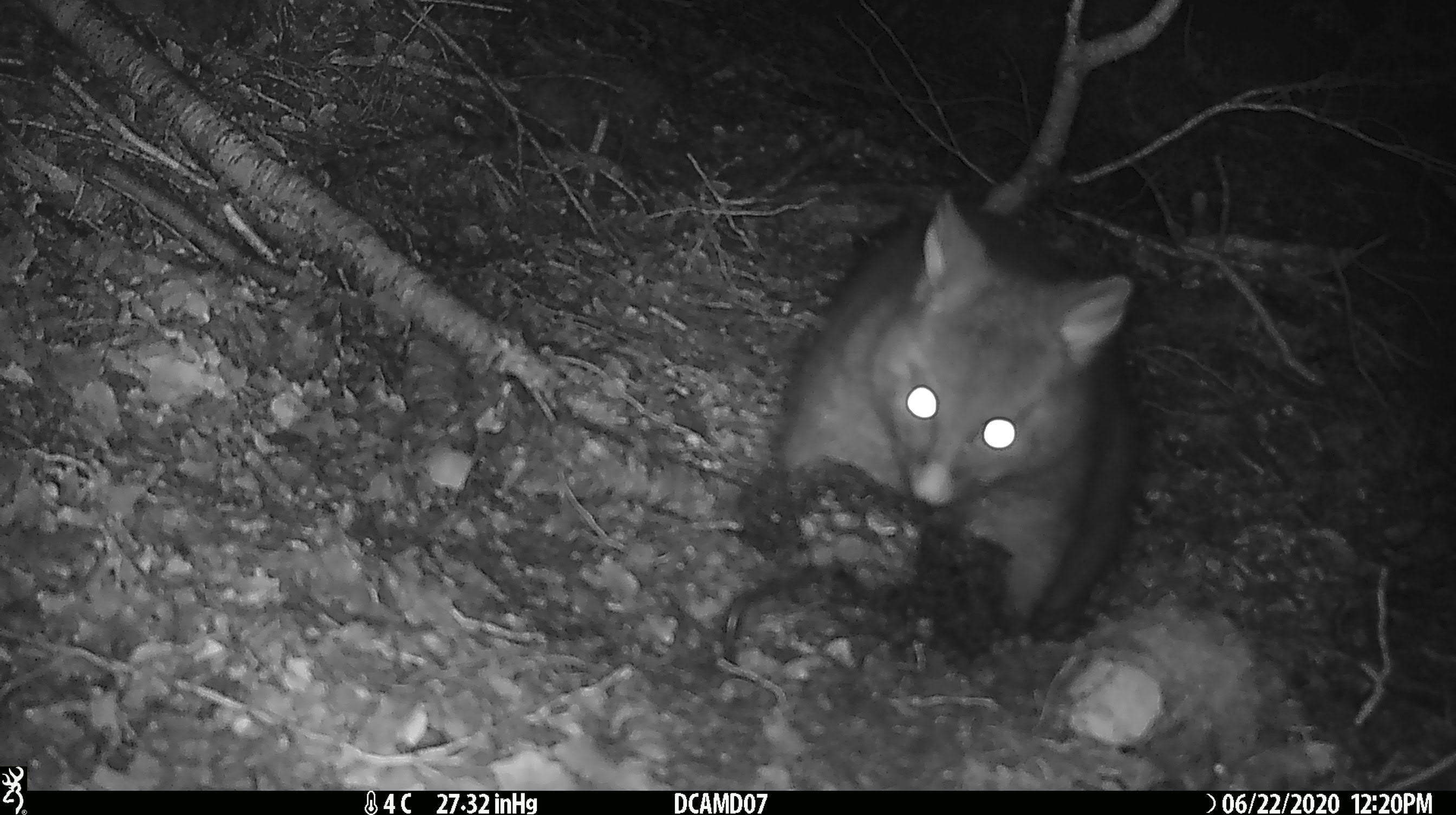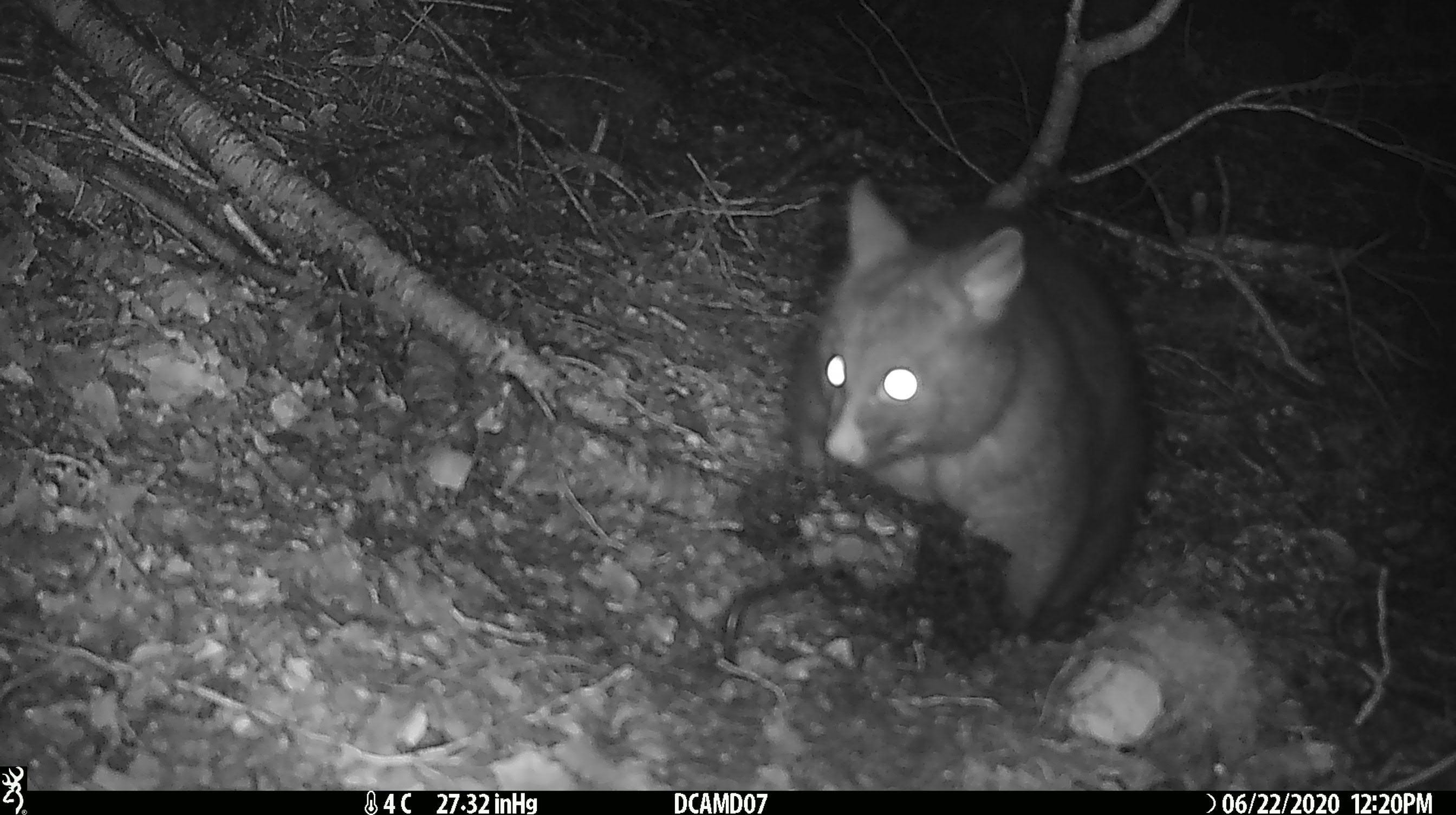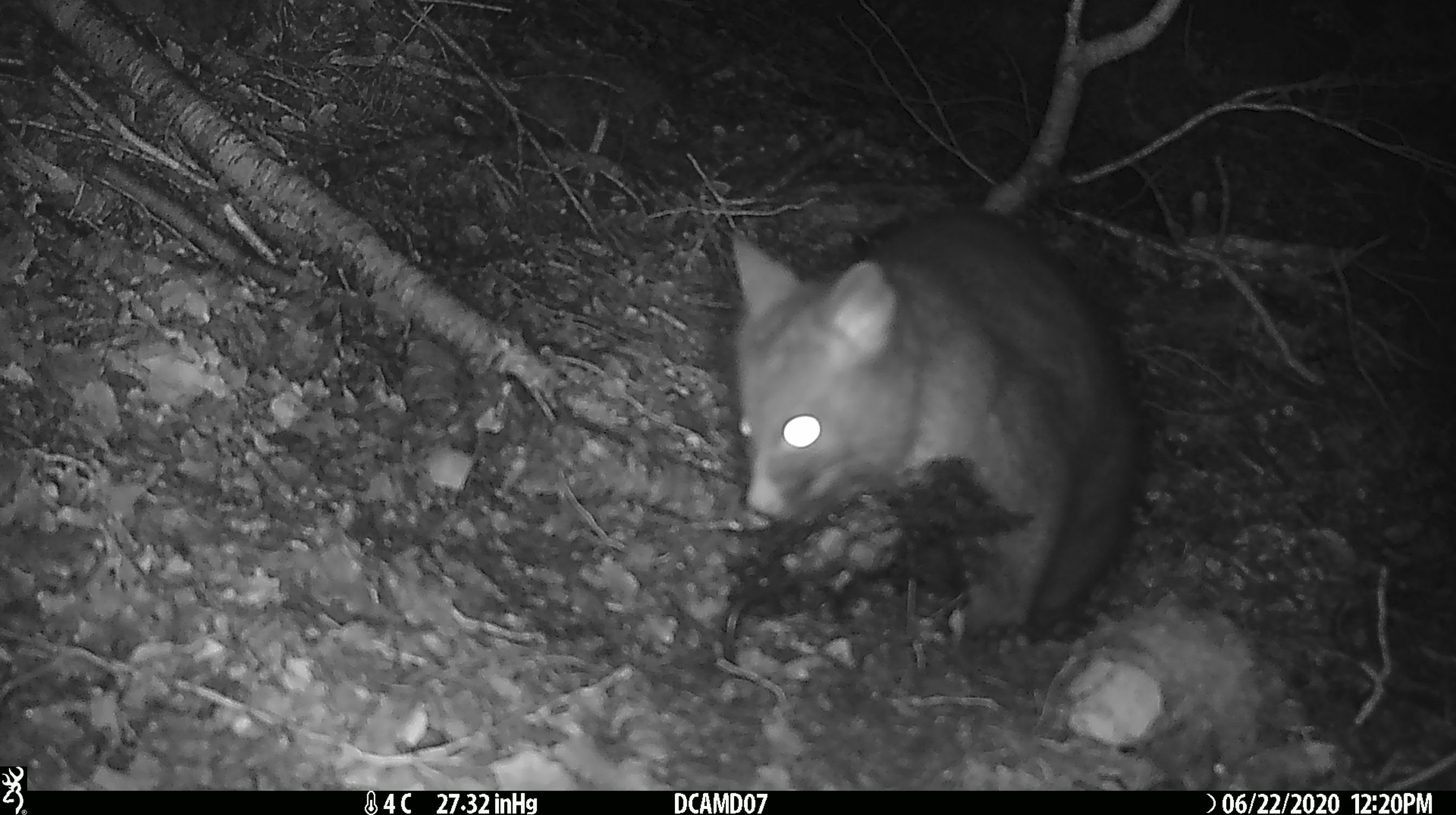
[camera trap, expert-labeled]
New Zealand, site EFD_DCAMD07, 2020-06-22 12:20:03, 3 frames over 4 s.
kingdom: Animalia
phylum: Chordata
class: Mammalia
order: Diprotodontia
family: Phalangeridae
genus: Trichosurus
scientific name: Trichosurus vulpecula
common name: common brushtail possum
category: possum